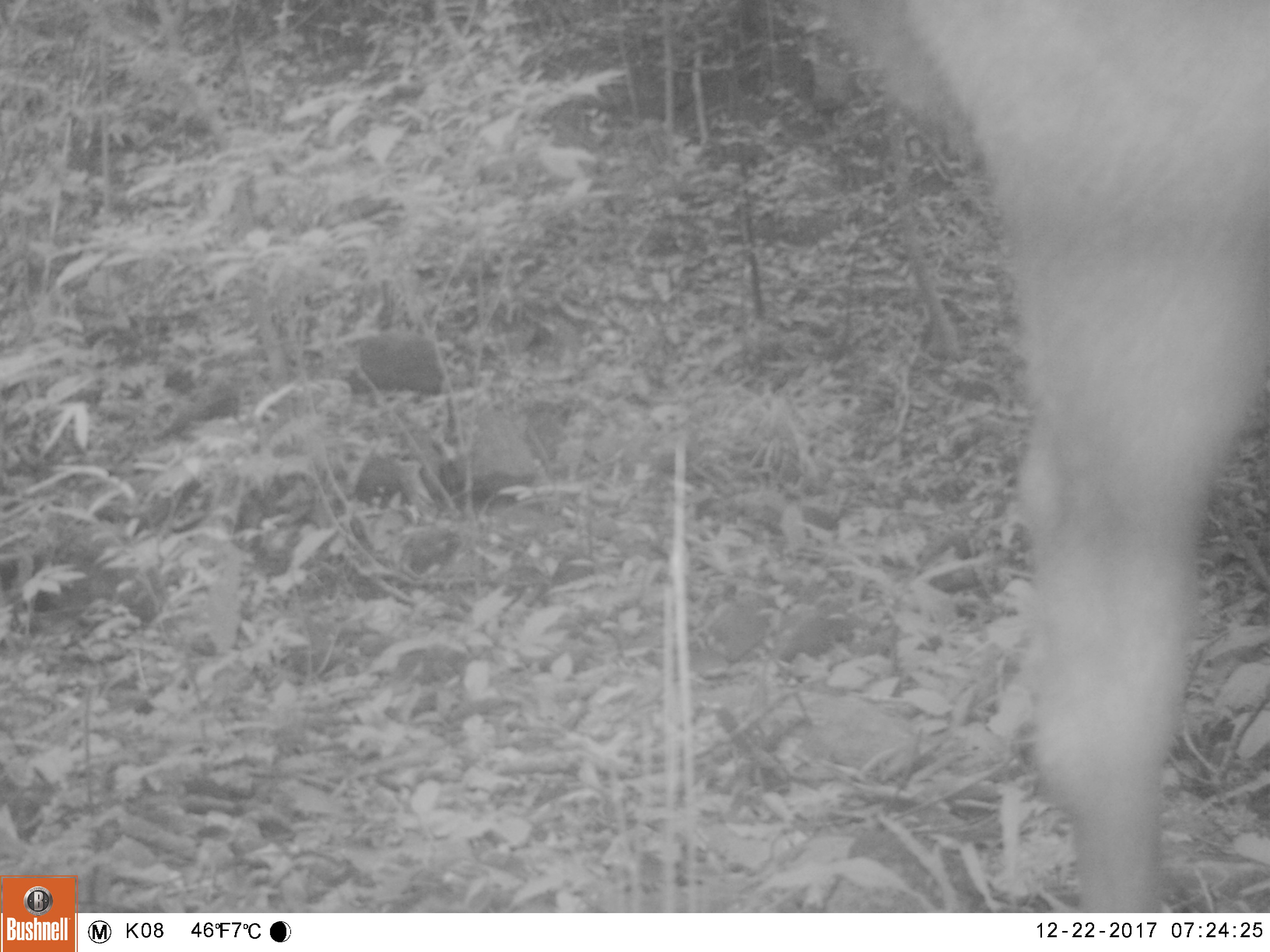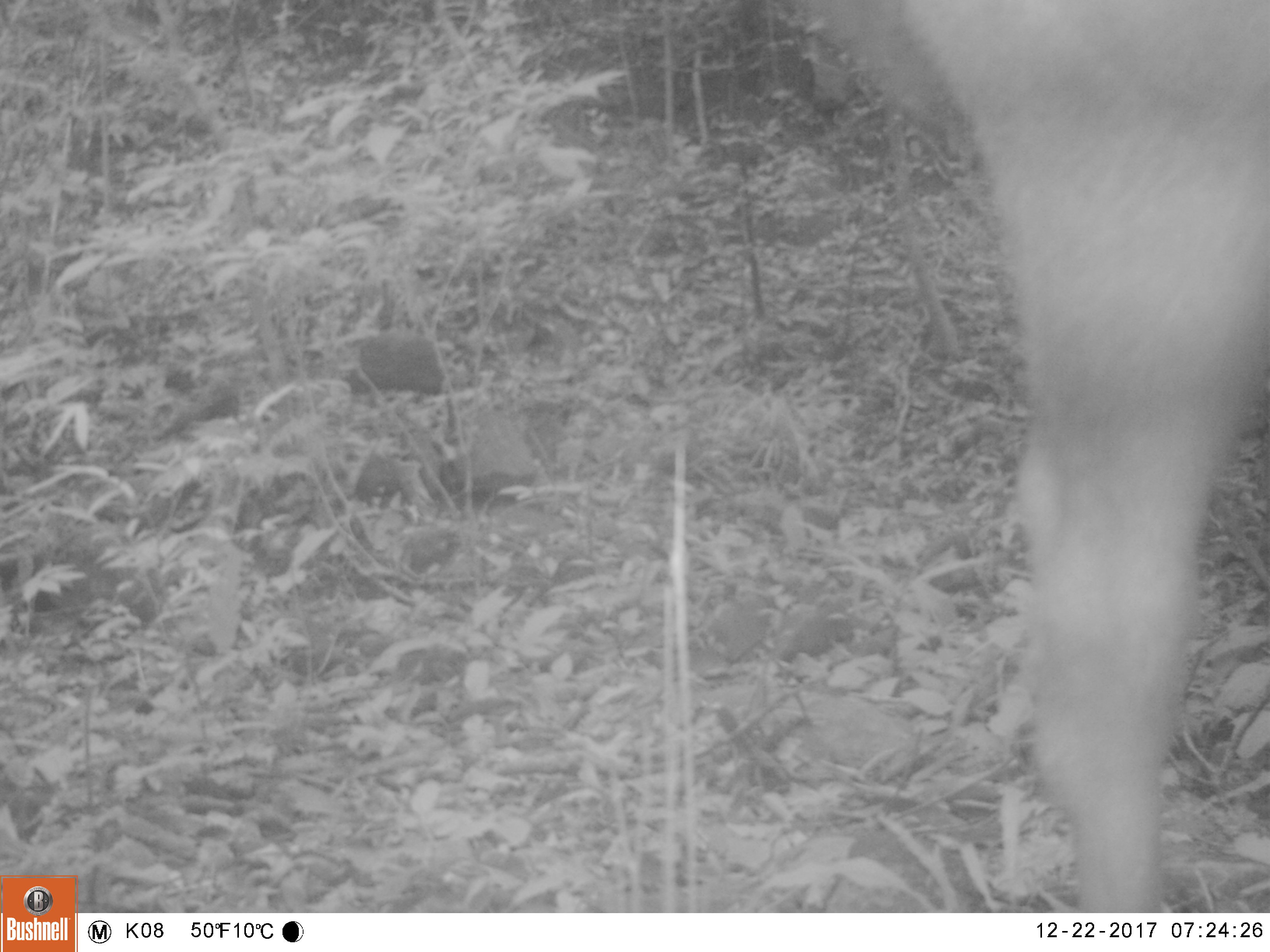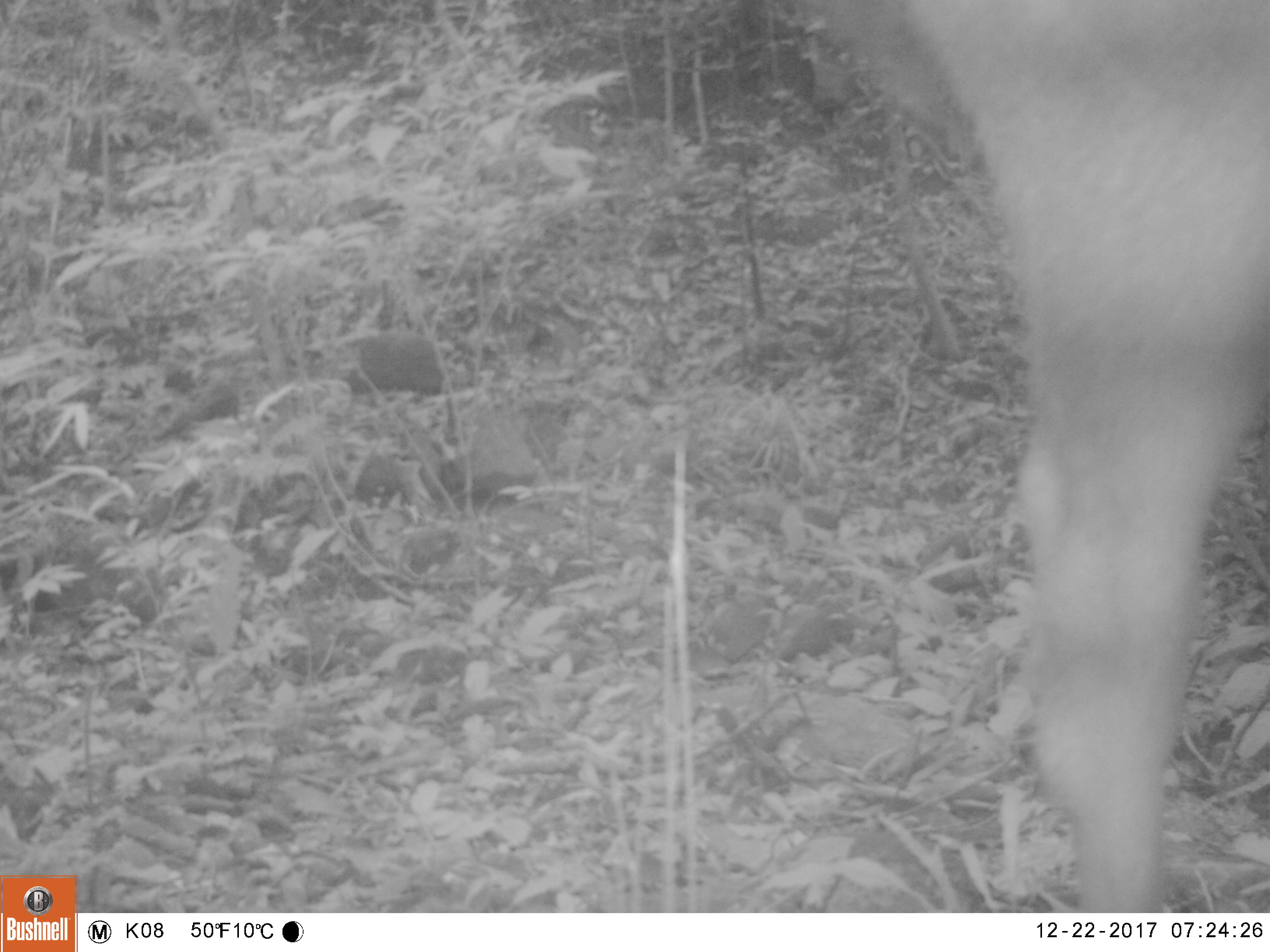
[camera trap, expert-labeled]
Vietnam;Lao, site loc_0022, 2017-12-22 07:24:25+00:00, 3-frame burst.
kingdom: Animalia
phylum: Chordata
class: Mammalia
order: Artiodactyla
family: Cervidae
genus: Rusa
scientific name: Rusa unicolor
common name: sambar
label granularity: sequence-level